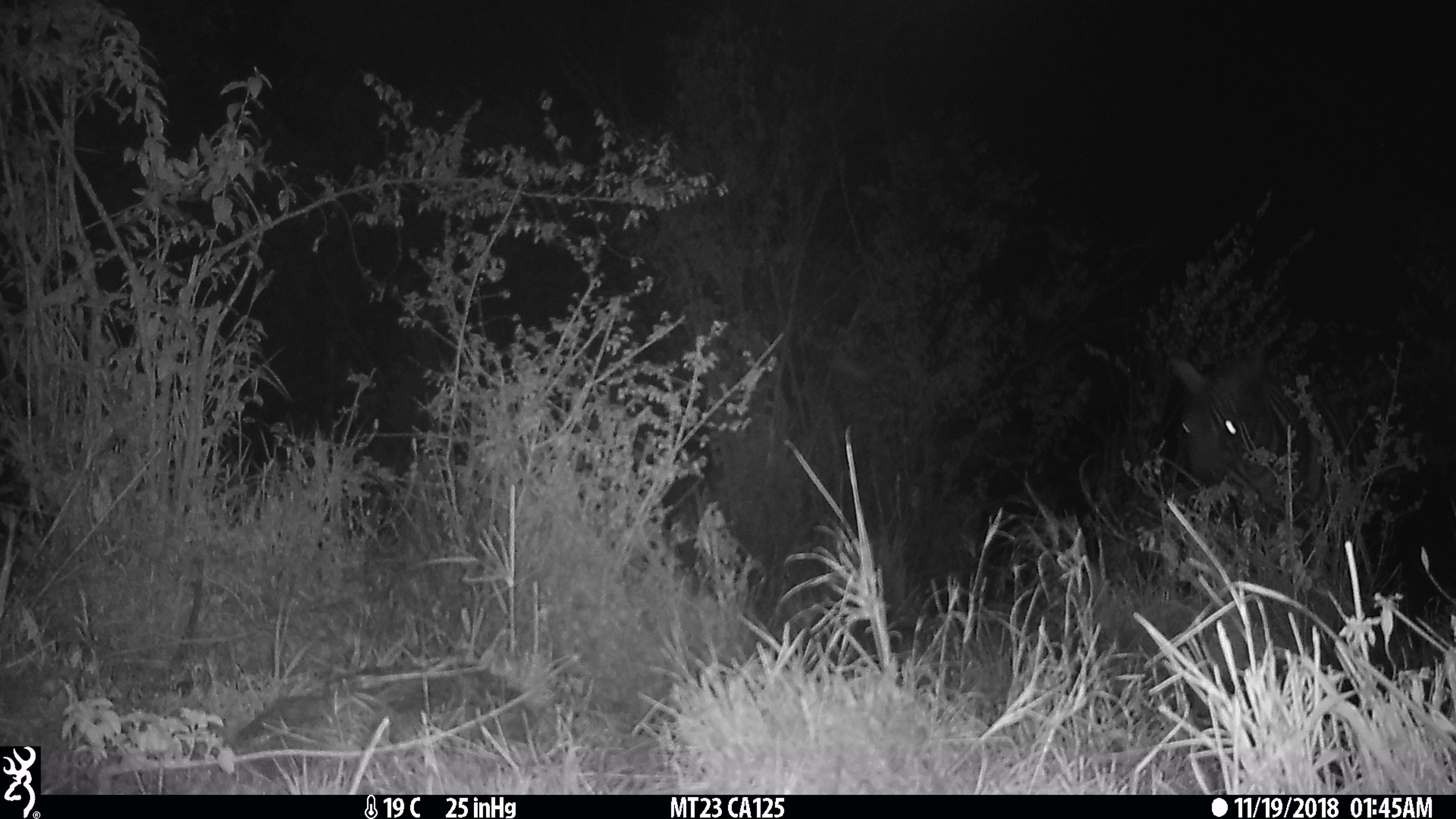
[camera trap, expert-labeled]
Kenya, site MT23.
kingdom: Animalia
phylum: Chordata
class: Mammalia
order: Perissodactyla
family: Equidae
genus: Equus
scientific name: Equus quagga burchellii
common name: burchell's zebra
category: zebra